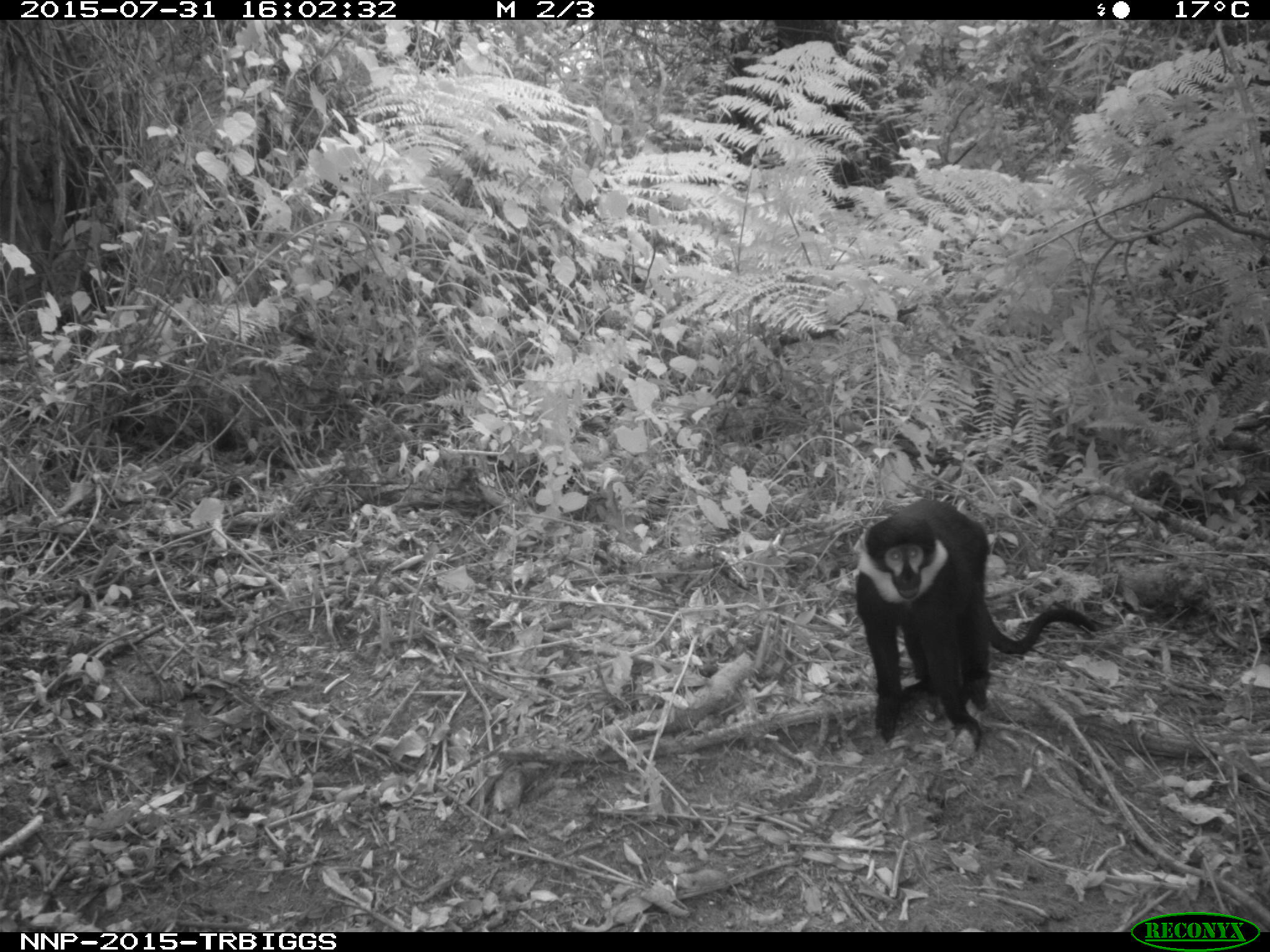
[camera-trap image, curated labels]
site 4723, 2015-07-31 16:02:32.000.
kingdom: Animalia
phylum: Chordata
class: Mammalia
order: Primates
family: Cercopithecidae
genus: Allochrocebus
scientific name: Allochrocebus lhoesti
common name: l'hoest's monkey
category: cercopithecus lhoesti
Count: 1.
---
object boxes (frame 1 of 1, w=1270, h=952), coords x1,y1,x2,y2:
cercopithecus lhoesti: 852,493,1099,743